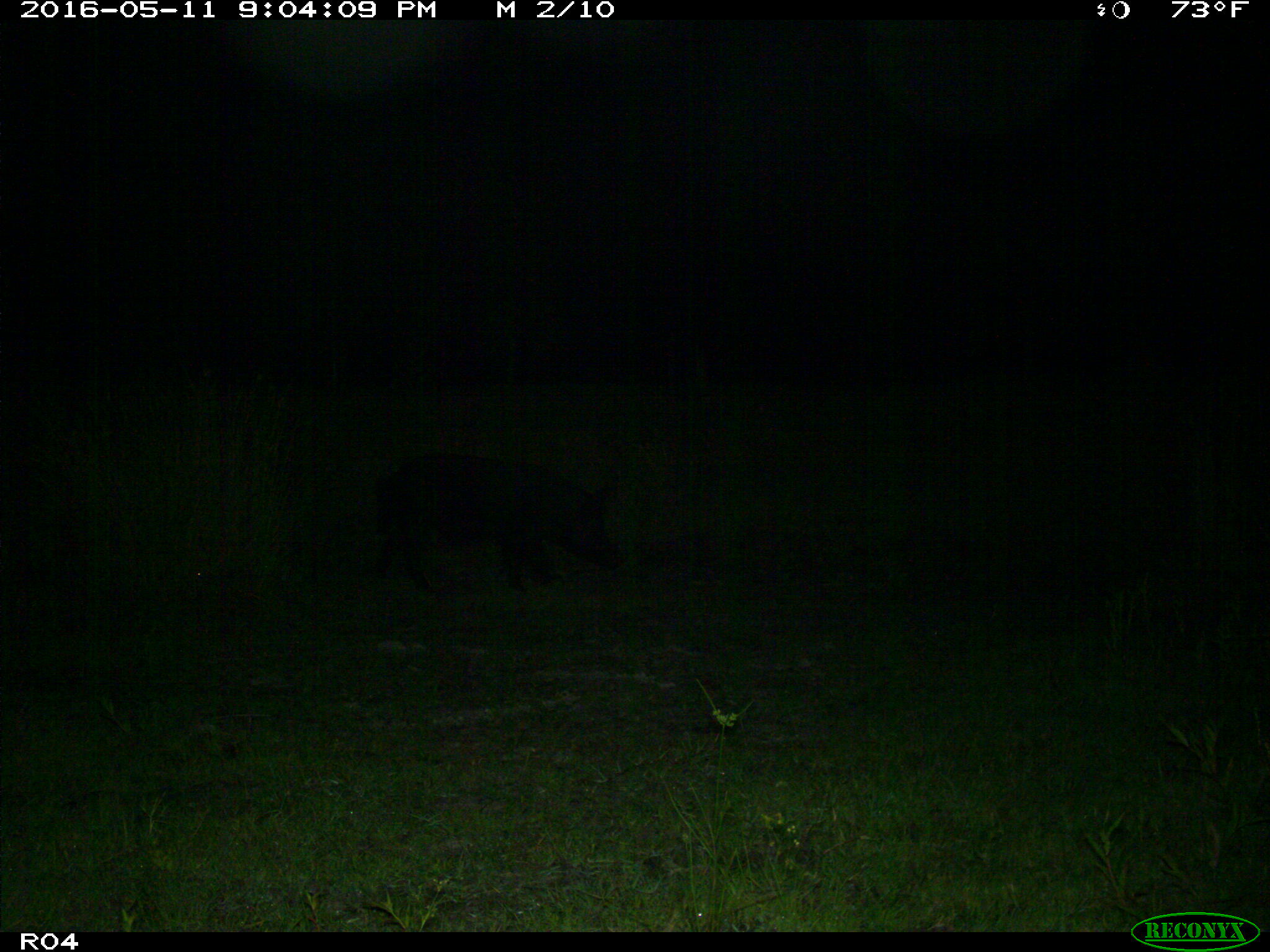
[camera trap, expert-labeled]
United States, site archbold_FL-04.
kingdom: Animalia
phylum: Chordata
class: Mammalia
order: Artiodactyla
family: Suidae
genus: Sus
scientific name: Sus scrofa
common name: wild boar